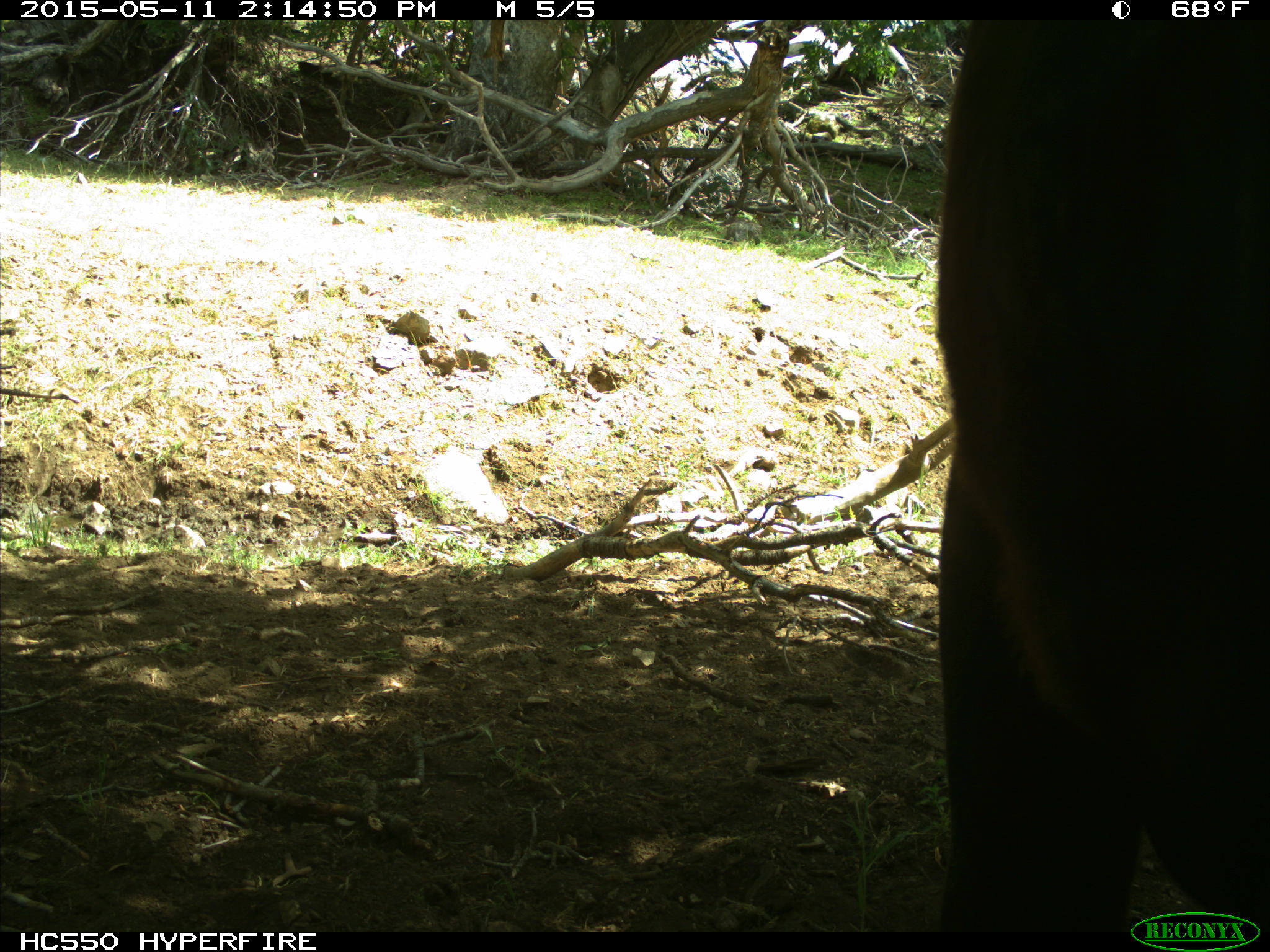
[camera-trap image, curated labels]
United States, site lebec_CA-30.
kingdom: Animalia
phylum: Chordata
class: Mammalia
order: Artiodactyla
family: Bovidae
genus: Bos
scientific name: Bos taurus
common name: domestic cow